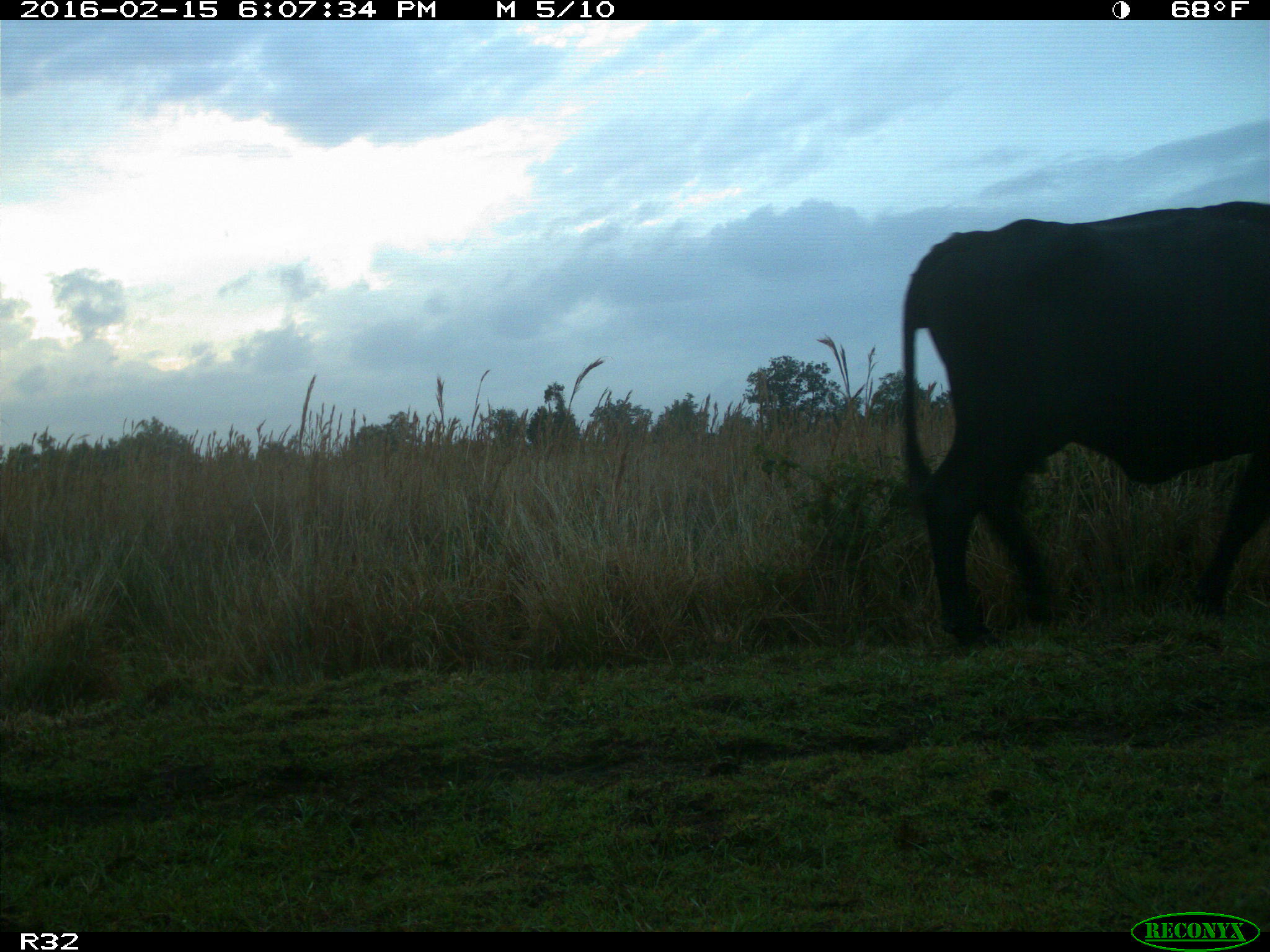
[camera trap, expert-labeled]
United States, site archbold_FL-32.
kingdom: Animalia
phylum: Chordata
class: Mammalia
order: Artiodactyla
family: Bovidae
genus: Bos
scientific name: Bos taurus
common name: domestic cow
Bos taurus (domestic cow).